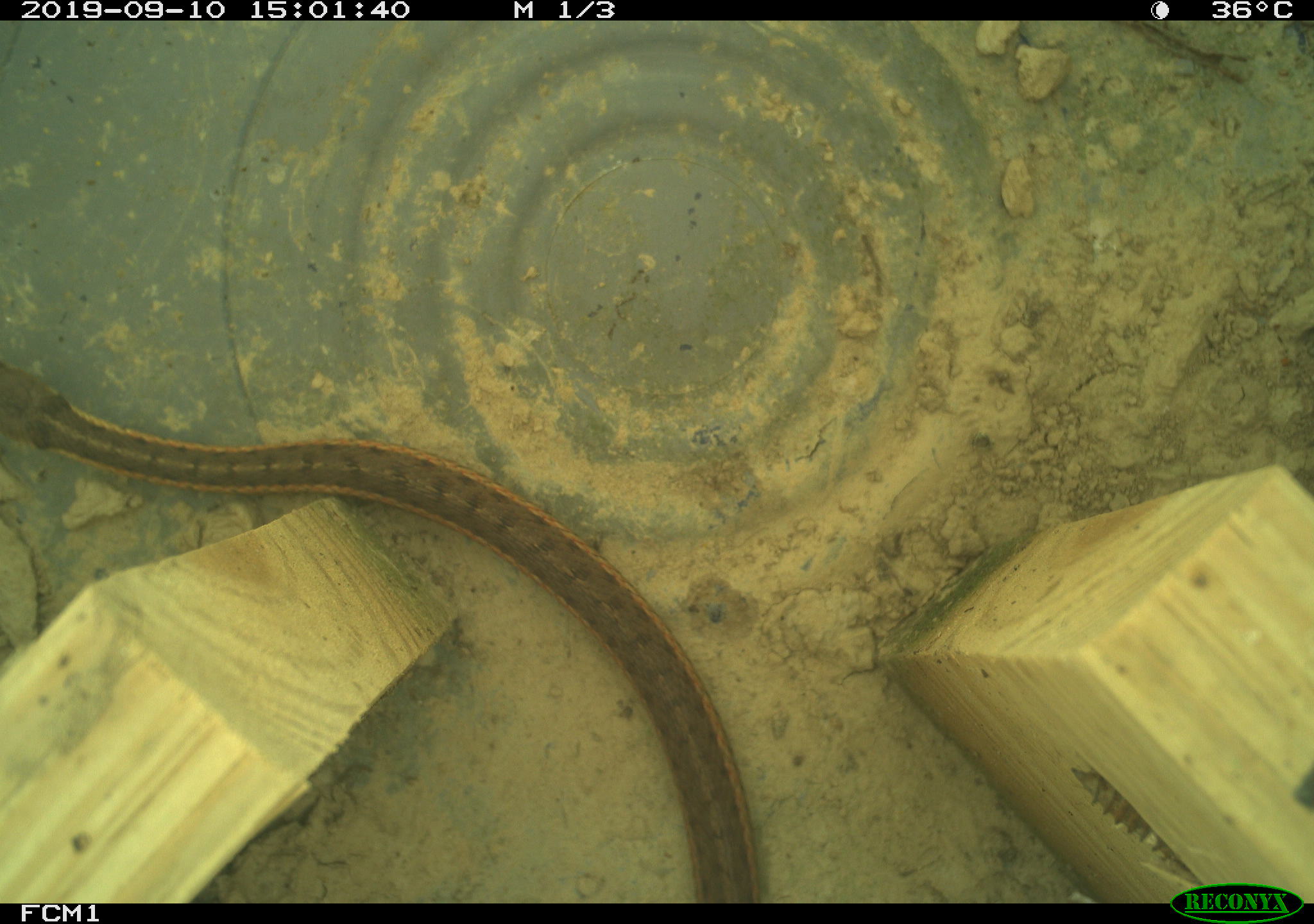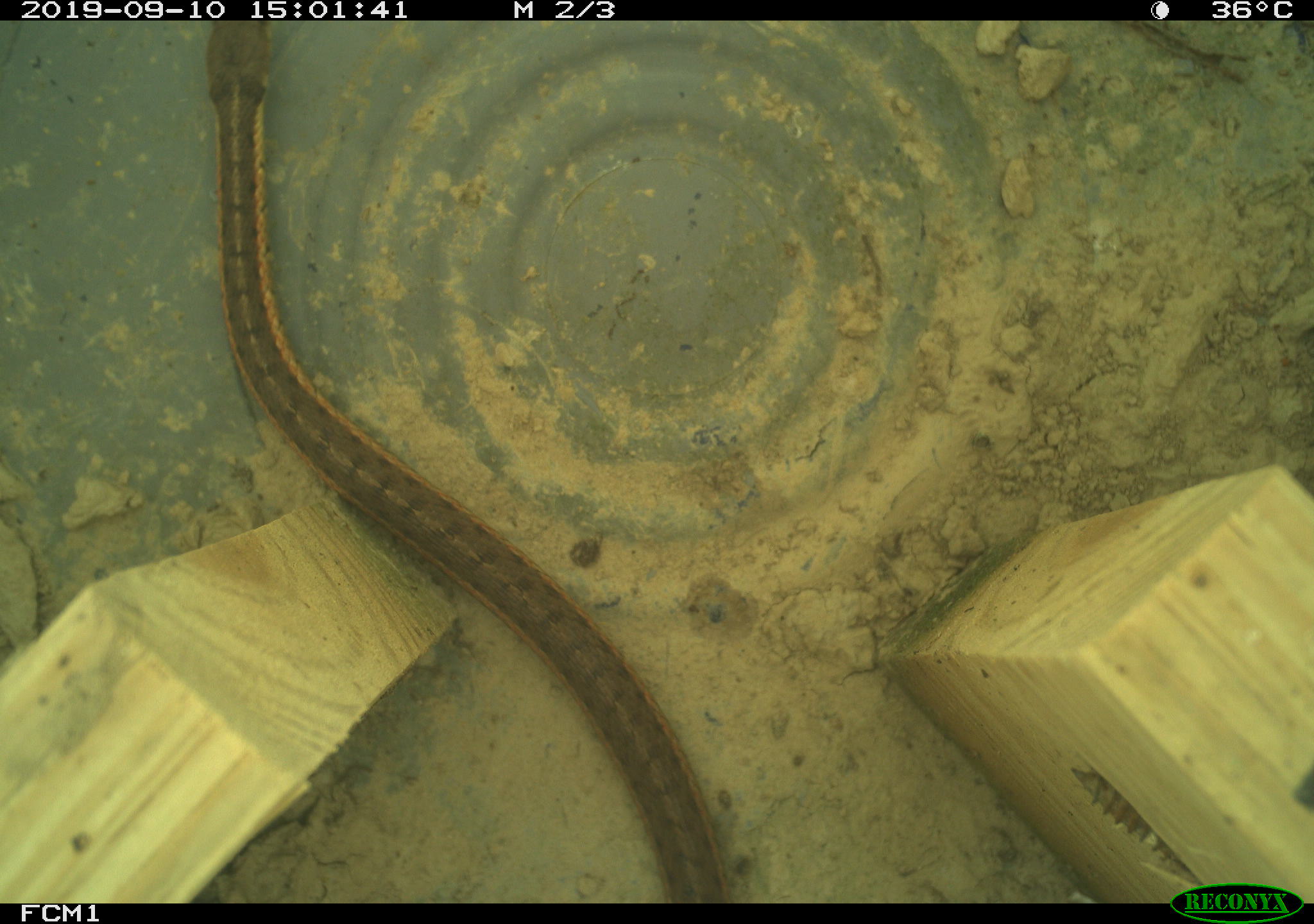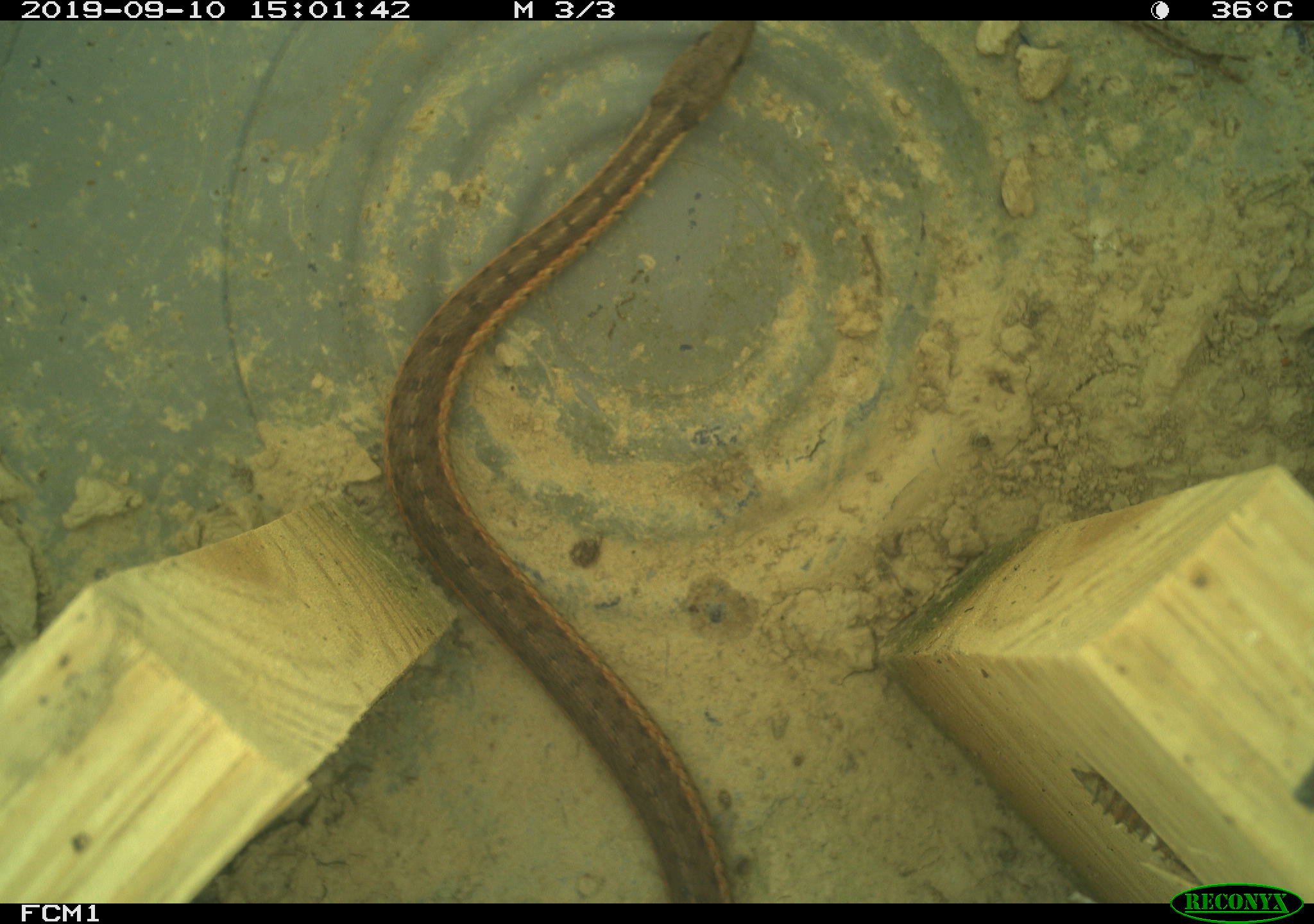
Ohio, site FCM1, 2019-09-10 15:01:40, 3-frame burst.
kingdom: Animalia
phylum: Chordata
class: Reptilia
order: Squamata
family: Colubridae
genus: Thamnophis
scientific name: Thamnophis sirtalis sirtalis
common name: eastern gartersnake